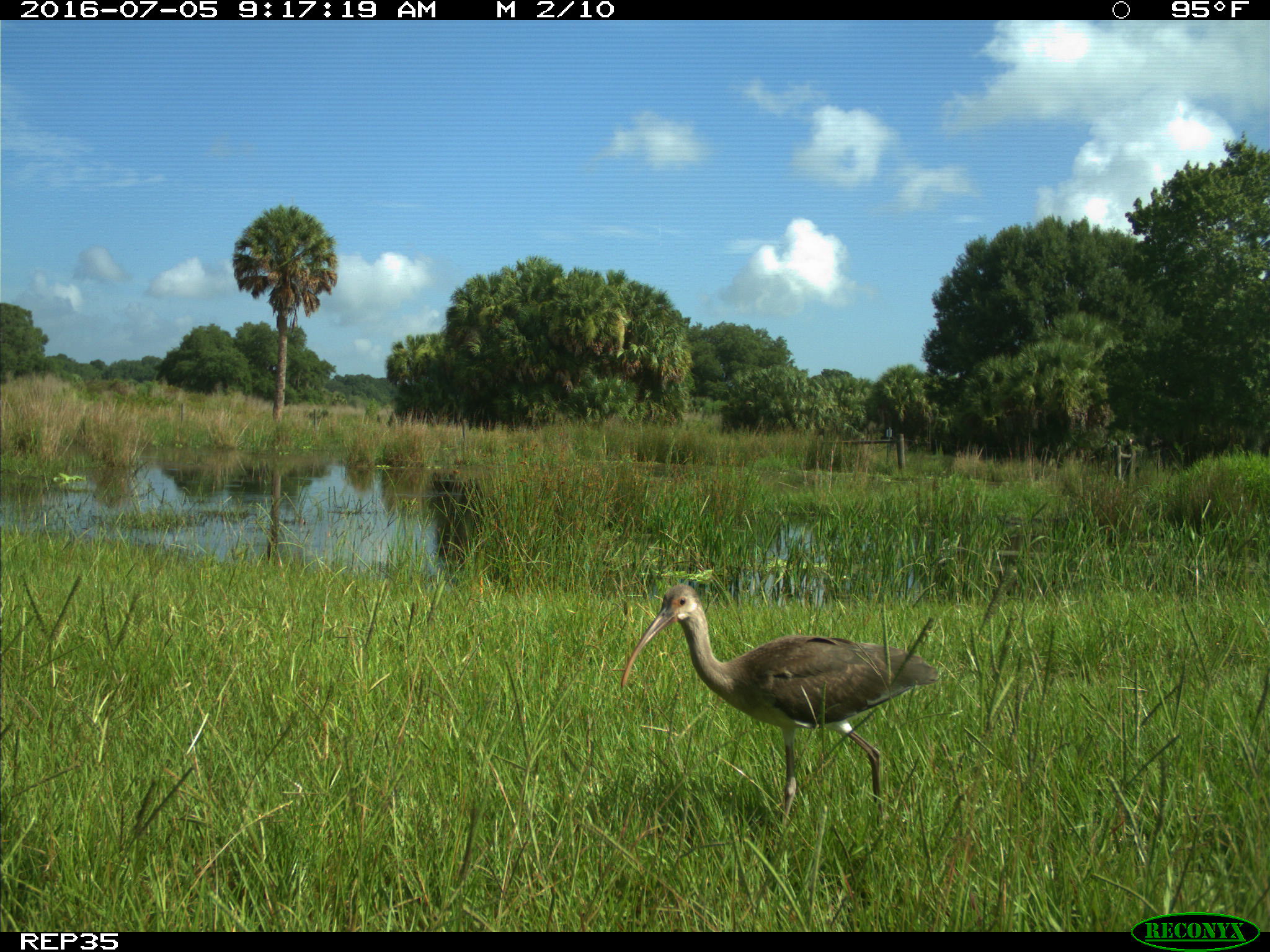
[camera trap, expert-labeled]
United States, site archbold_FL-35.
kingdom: Animalia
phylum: Chordata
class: Aves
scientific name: Aves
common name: birds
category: unidentified bird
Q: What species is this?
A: Unidentified bird (birds) (Aves).